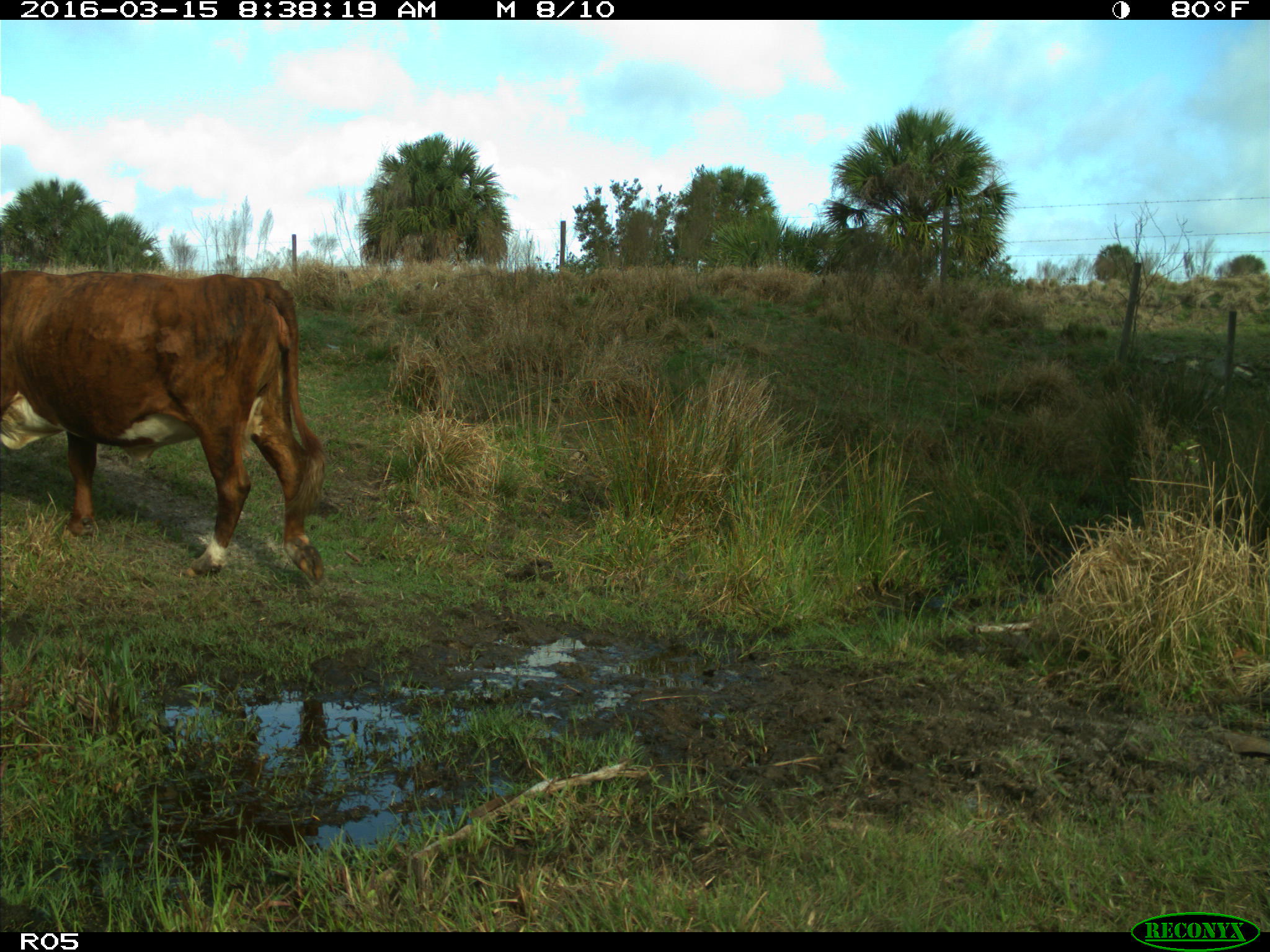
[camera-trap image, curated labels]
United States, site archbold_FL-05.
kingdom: Animalia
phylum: Chordata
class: Mammalia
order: Artiodactyla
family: Bovidae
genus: Bos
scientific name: Bos taurus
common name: domestic cow